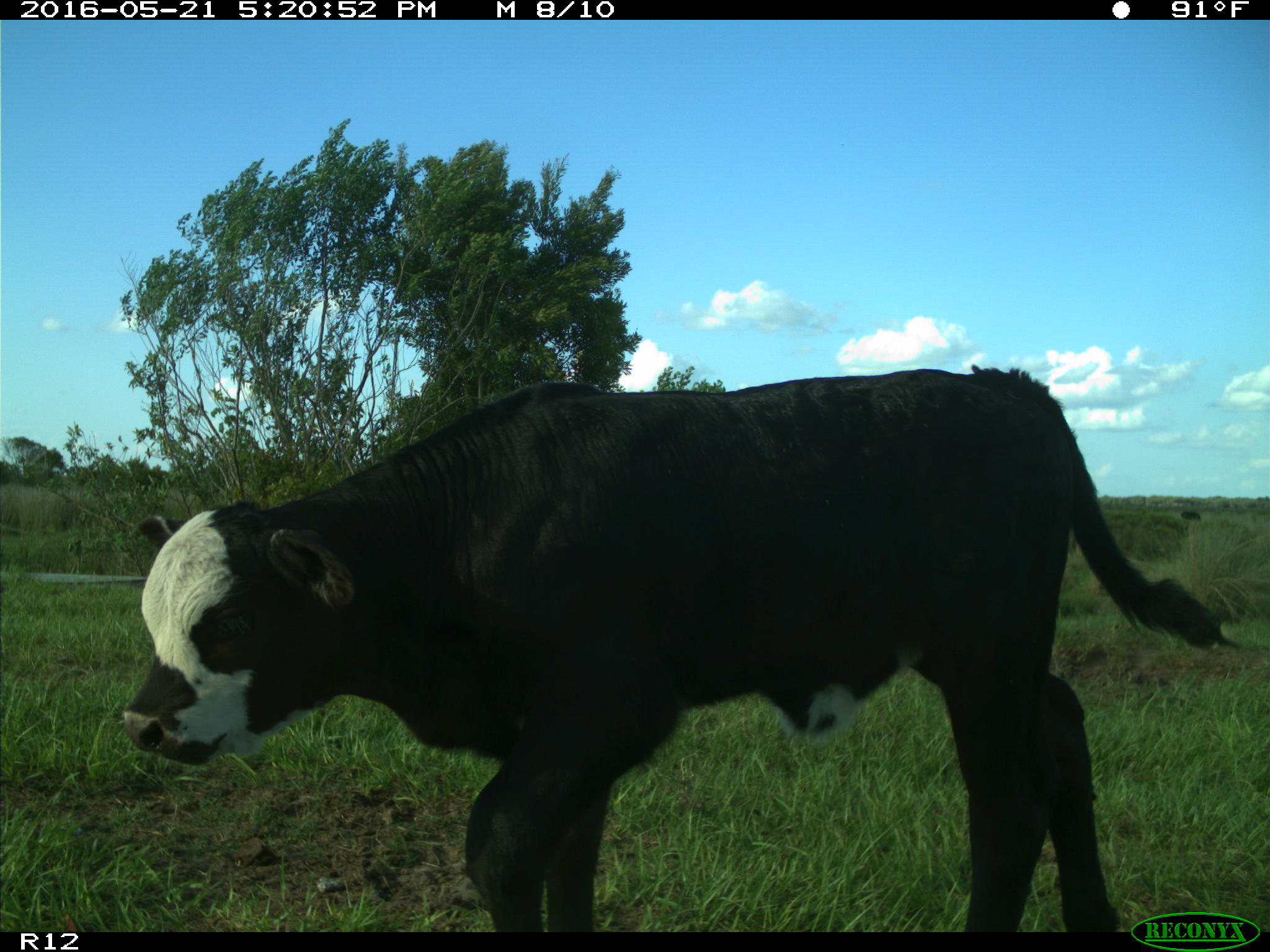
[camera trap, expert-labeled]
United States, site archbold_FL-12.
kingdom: Animalia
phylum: Chordata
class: Mammalia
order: Artiodactyla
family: Bovidae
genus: Bos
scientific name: Bos taurus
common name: domestic cow